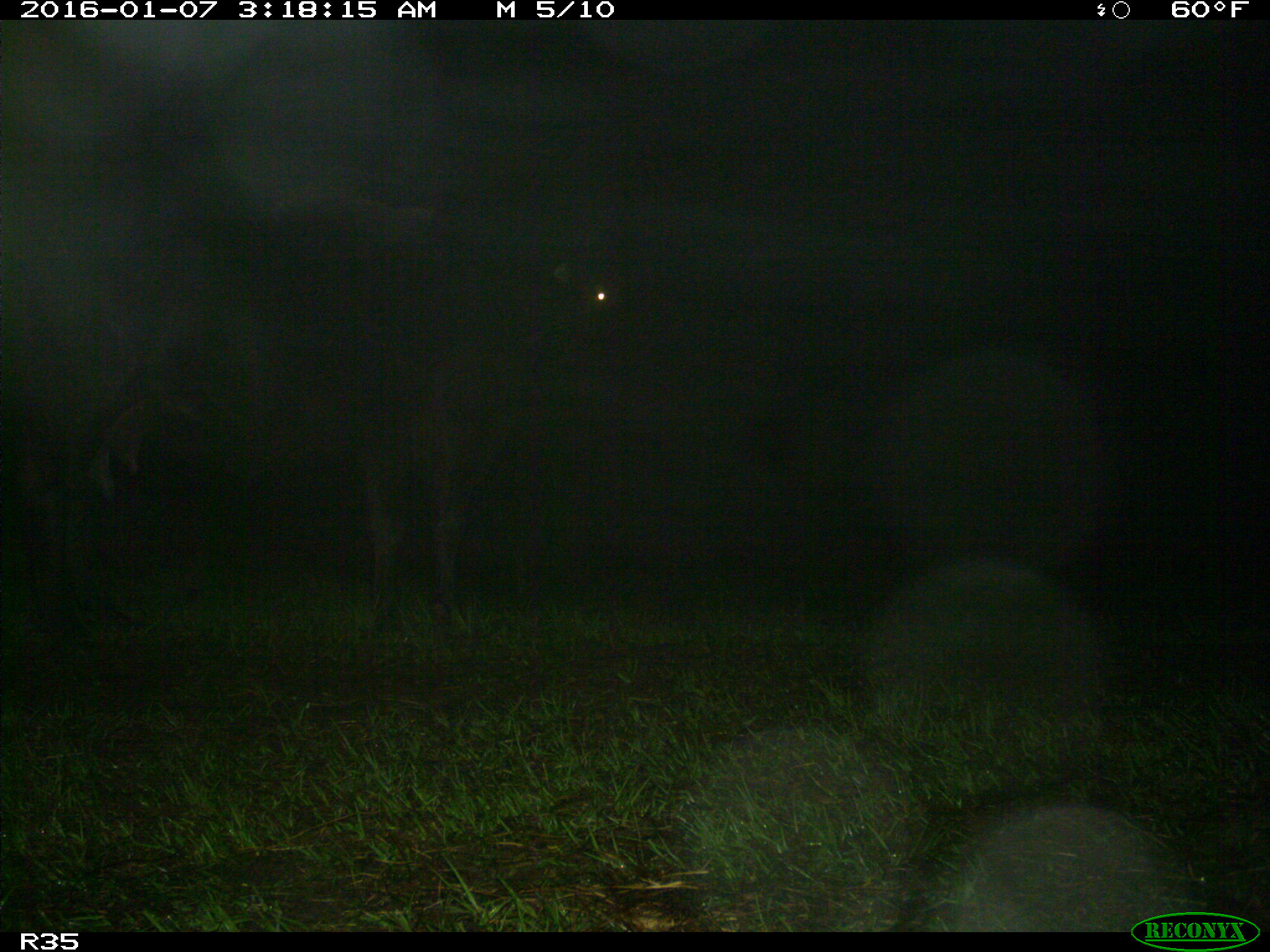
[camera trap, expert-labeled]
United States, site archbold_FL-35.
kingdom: Animalia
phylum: Chordata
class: Mammalia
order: Artiodactyla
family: Bovidae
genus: Bos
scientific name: Bos taurus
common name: domestic cow